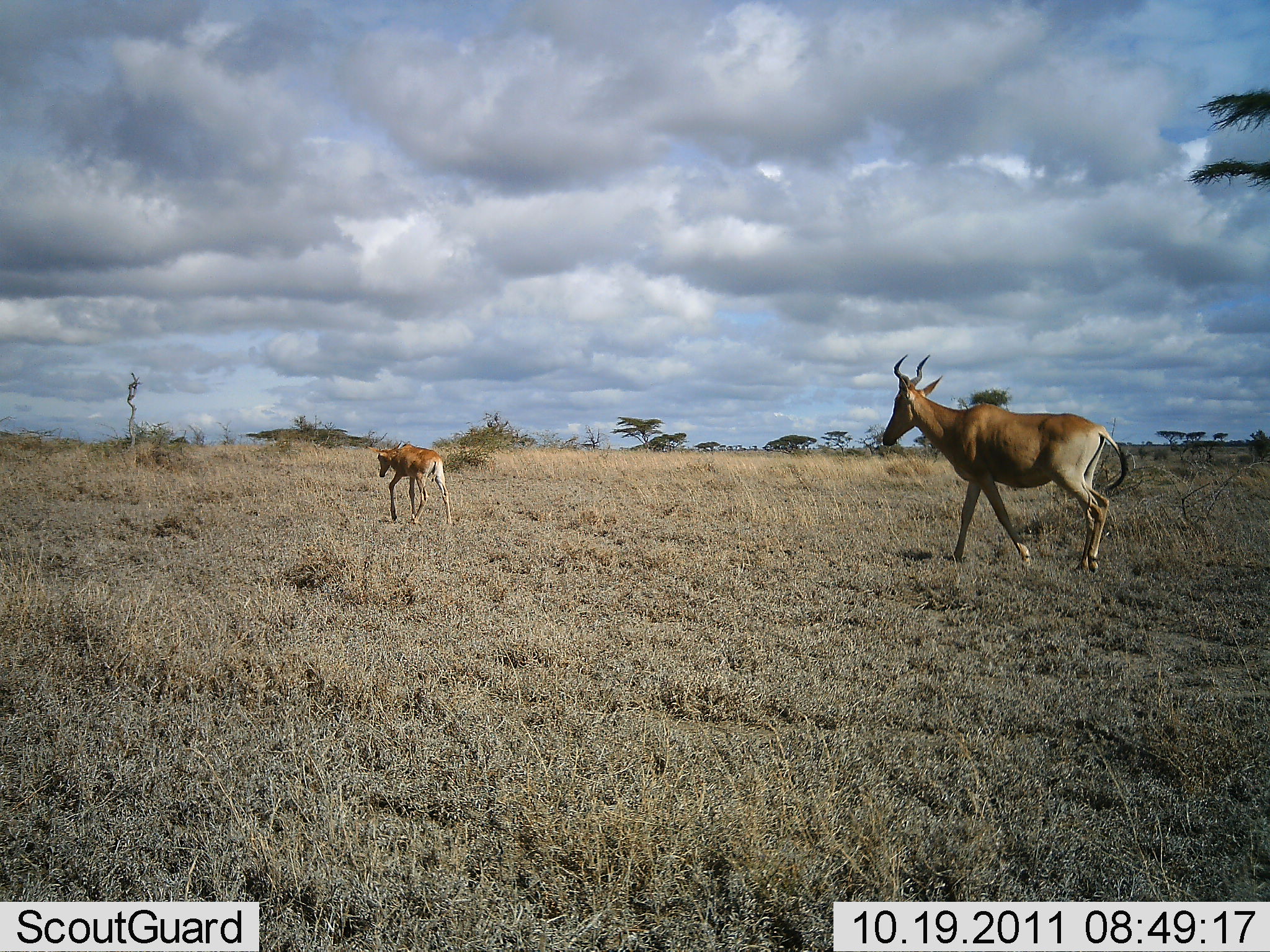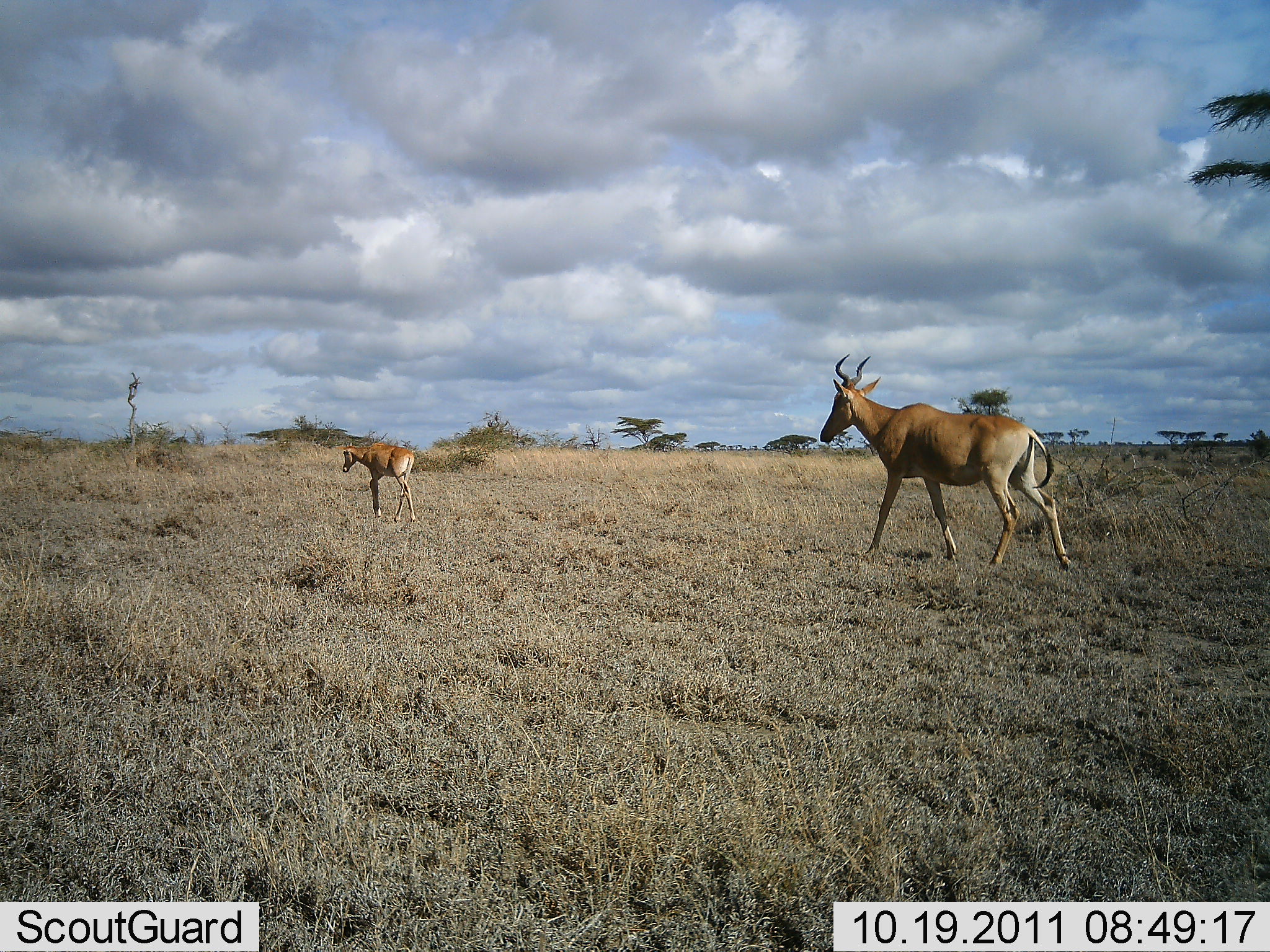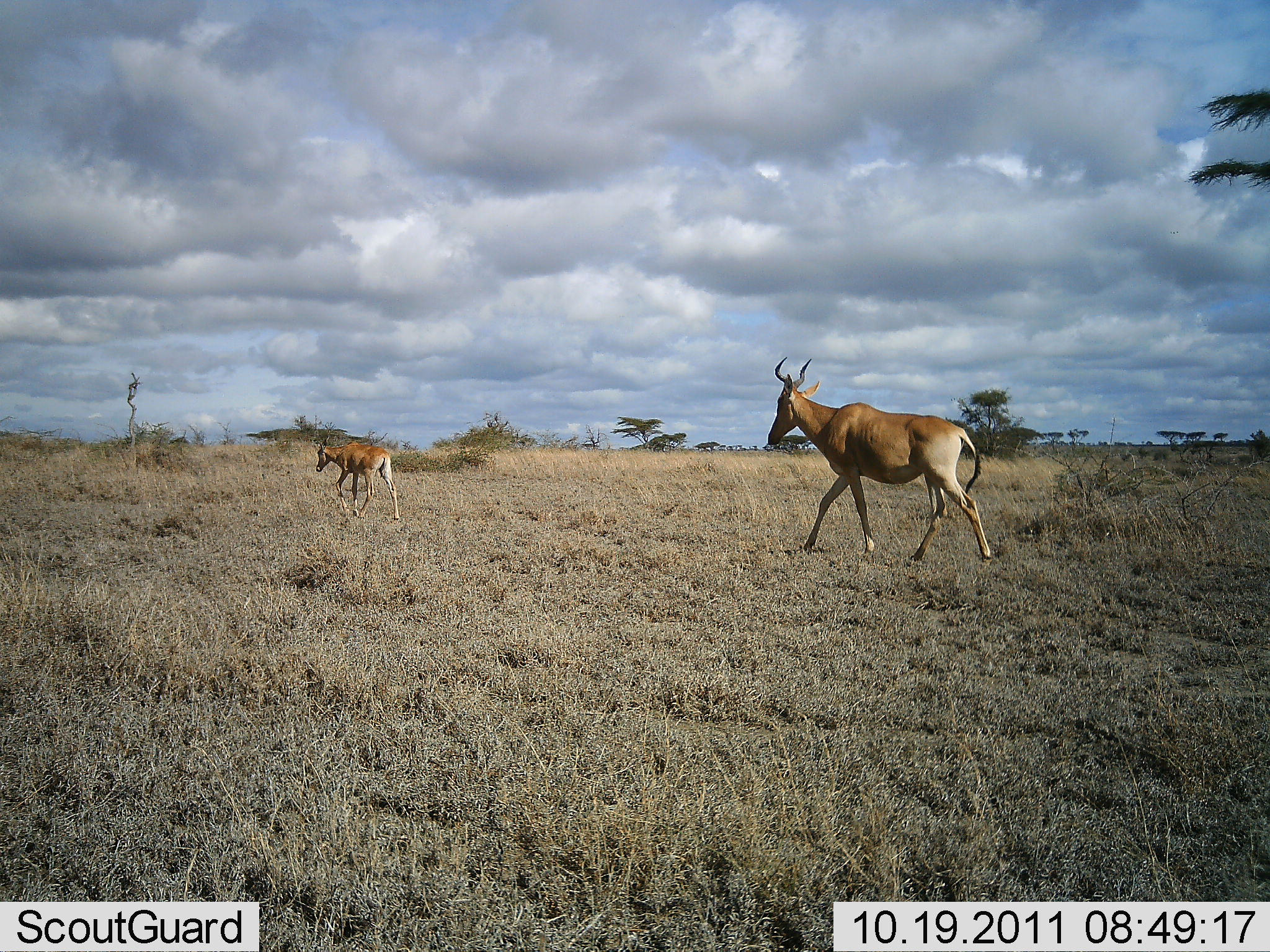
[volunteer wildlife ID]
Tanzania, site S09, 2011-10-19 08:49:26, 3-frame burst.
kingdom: Animalia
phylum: Chordata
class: Mammalia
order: Artiodactyla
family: Bovidae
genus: Alcelaphus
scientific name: Alcelaphus buselaphus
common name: hartebeest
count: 2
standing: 8%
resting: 0%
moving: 92%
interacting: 0%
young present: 77%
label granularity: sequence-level